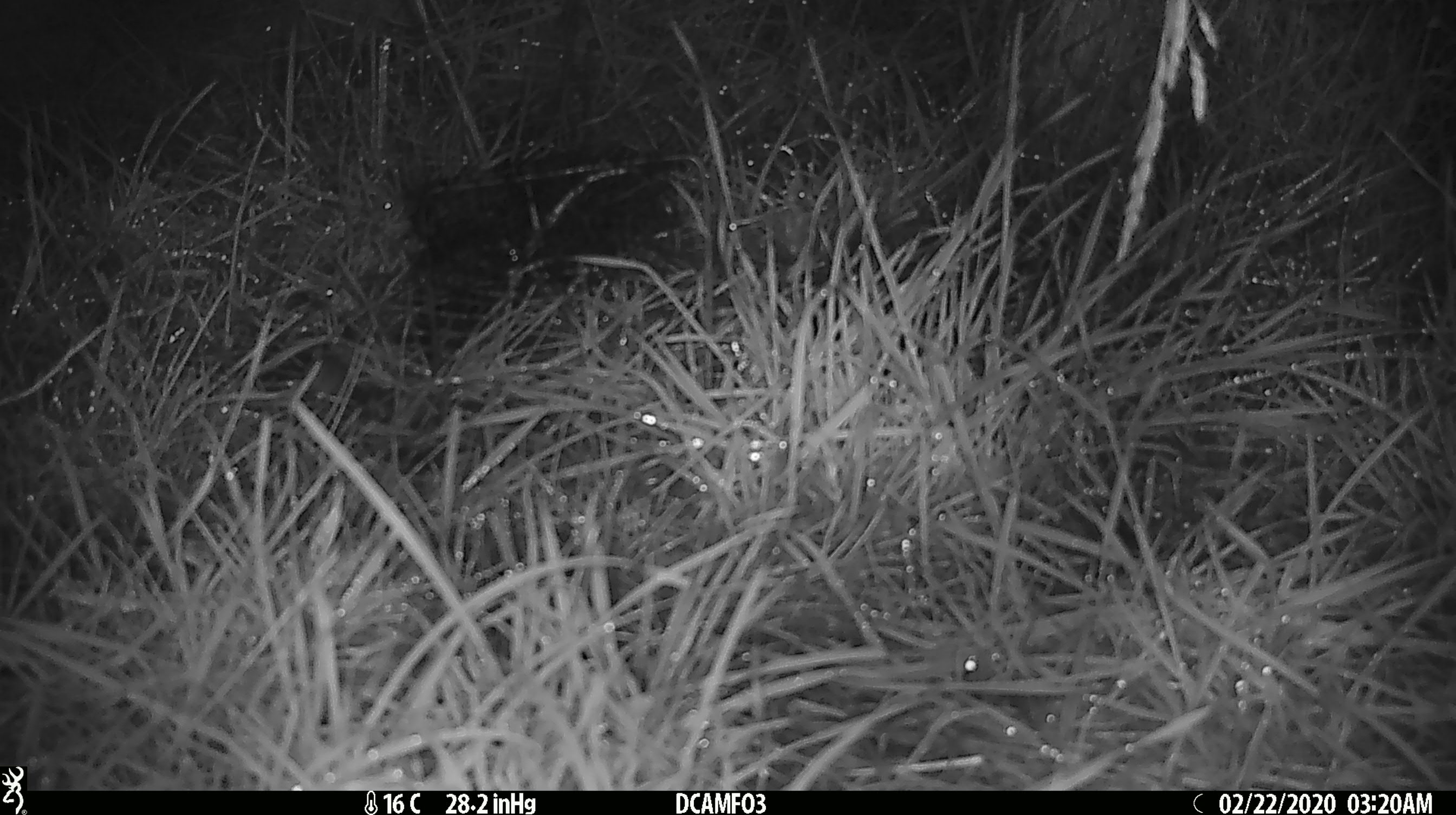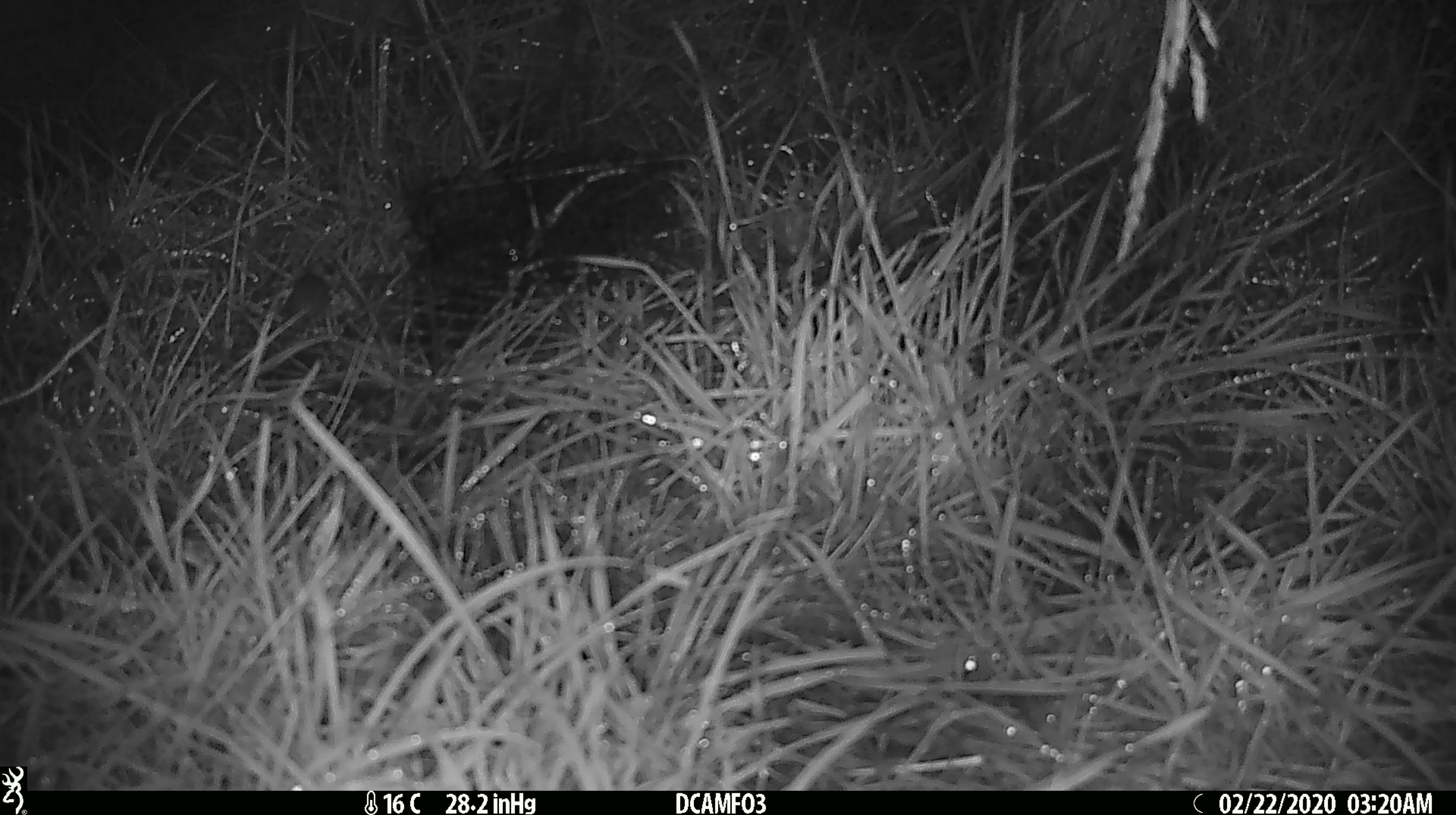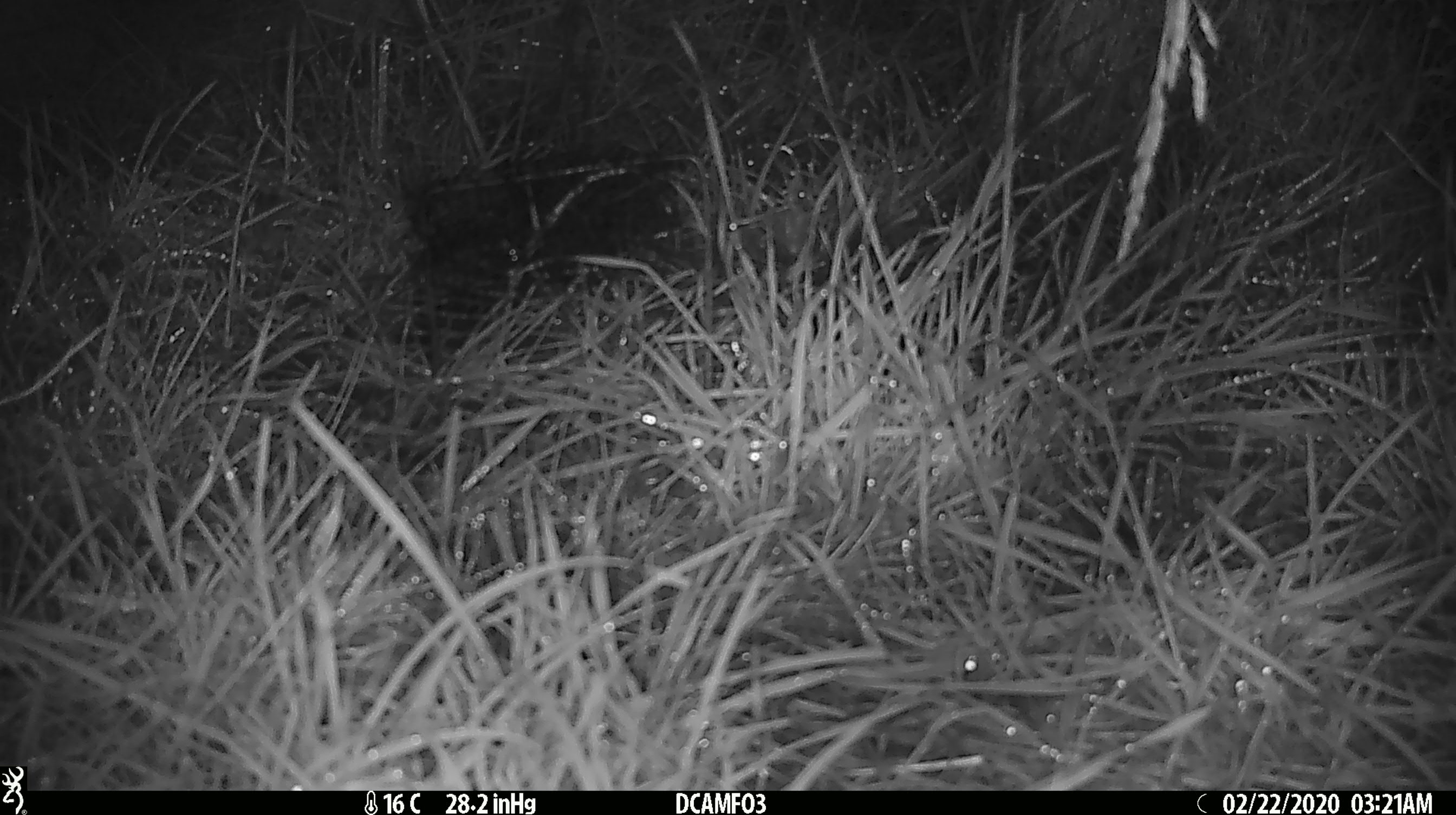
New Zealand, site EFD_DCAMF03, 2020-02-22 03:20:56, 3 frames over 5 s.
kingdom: Animalia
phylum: Chordata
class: Mammalia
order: Rodentia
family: Muridae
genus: Mus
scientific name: Mus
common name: mouse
Mouse (Mus).